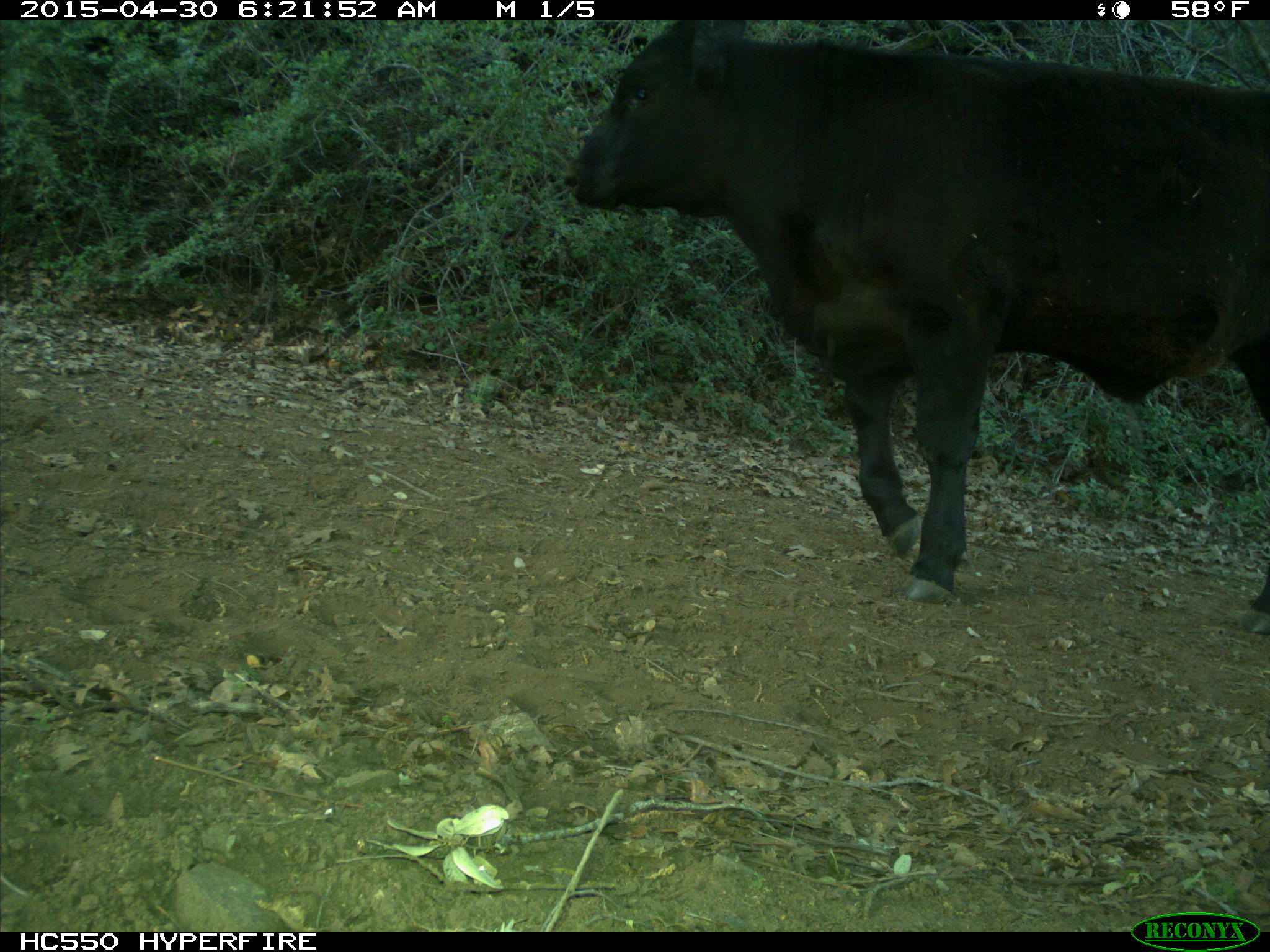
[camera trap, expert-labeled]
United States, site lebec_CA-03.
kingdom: Animalia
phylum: Chordata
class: Mammalia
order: Artiodactyla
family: Bovidae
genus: Bos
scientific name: Bos taurus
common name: domestic cow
Bos taurus (domestic cow).